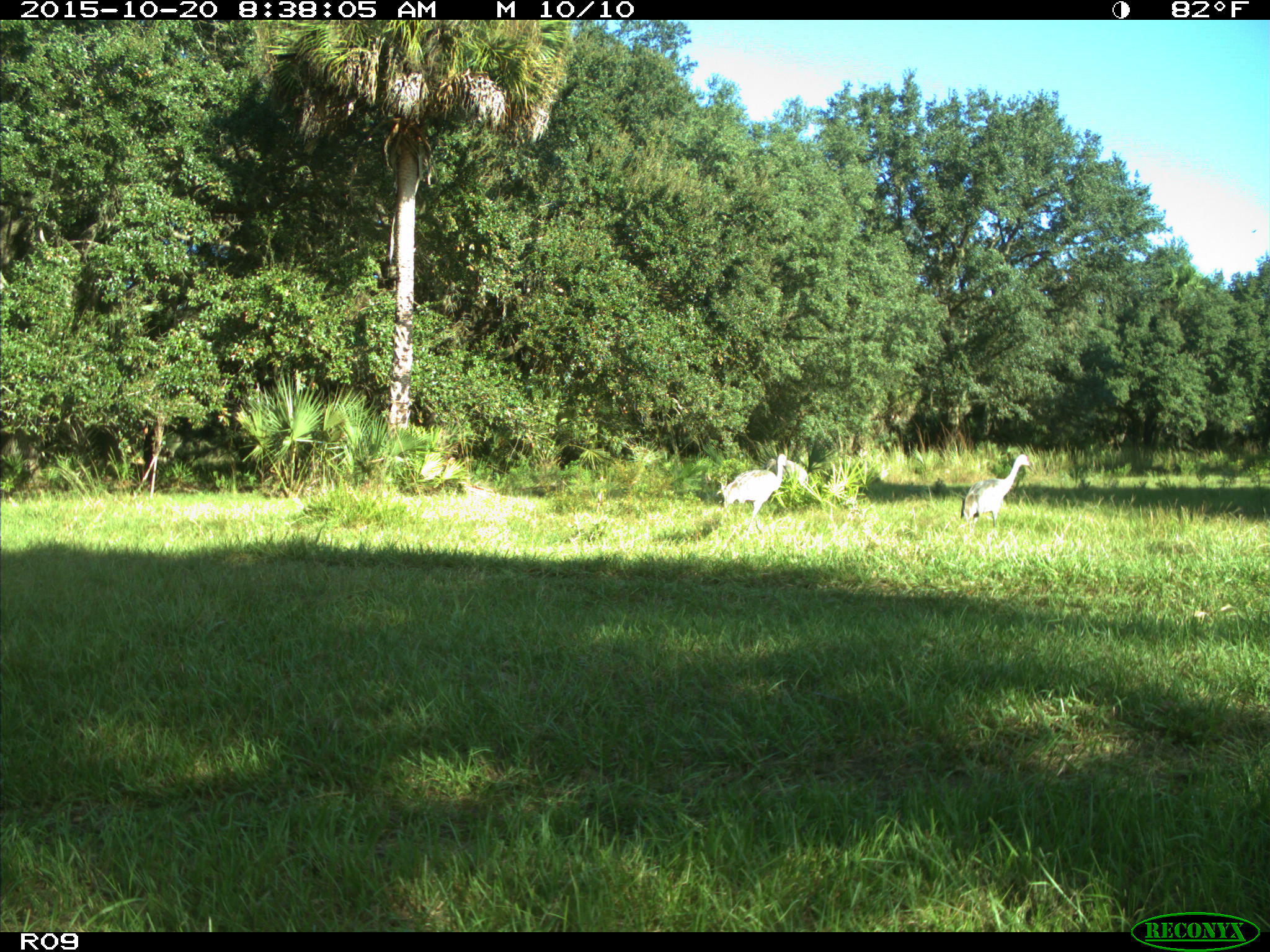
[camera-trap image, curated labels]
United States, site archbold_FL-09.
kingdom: Animalia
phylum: Chordata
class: Aves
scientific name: Aves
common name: birds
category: unidentified bird